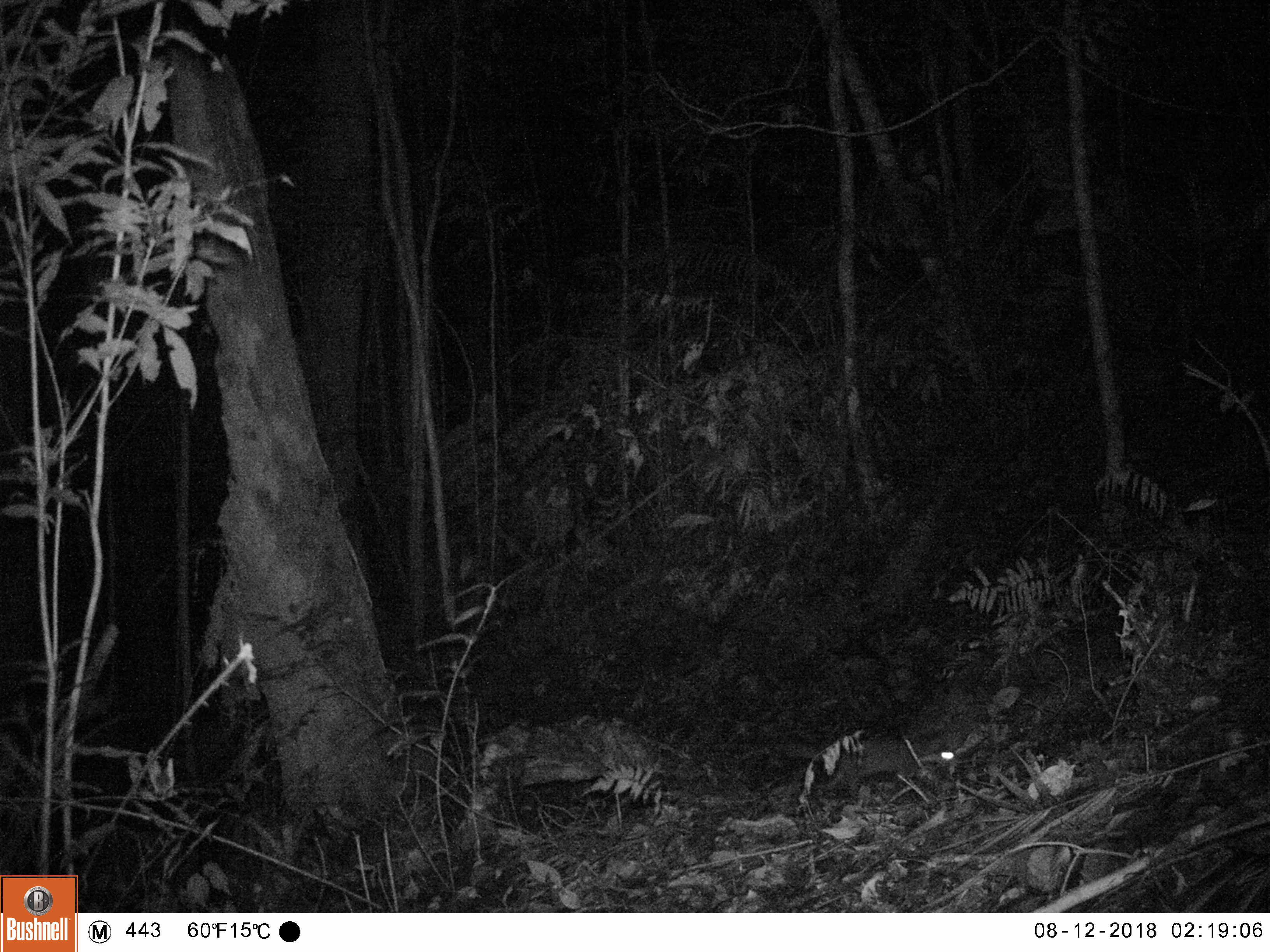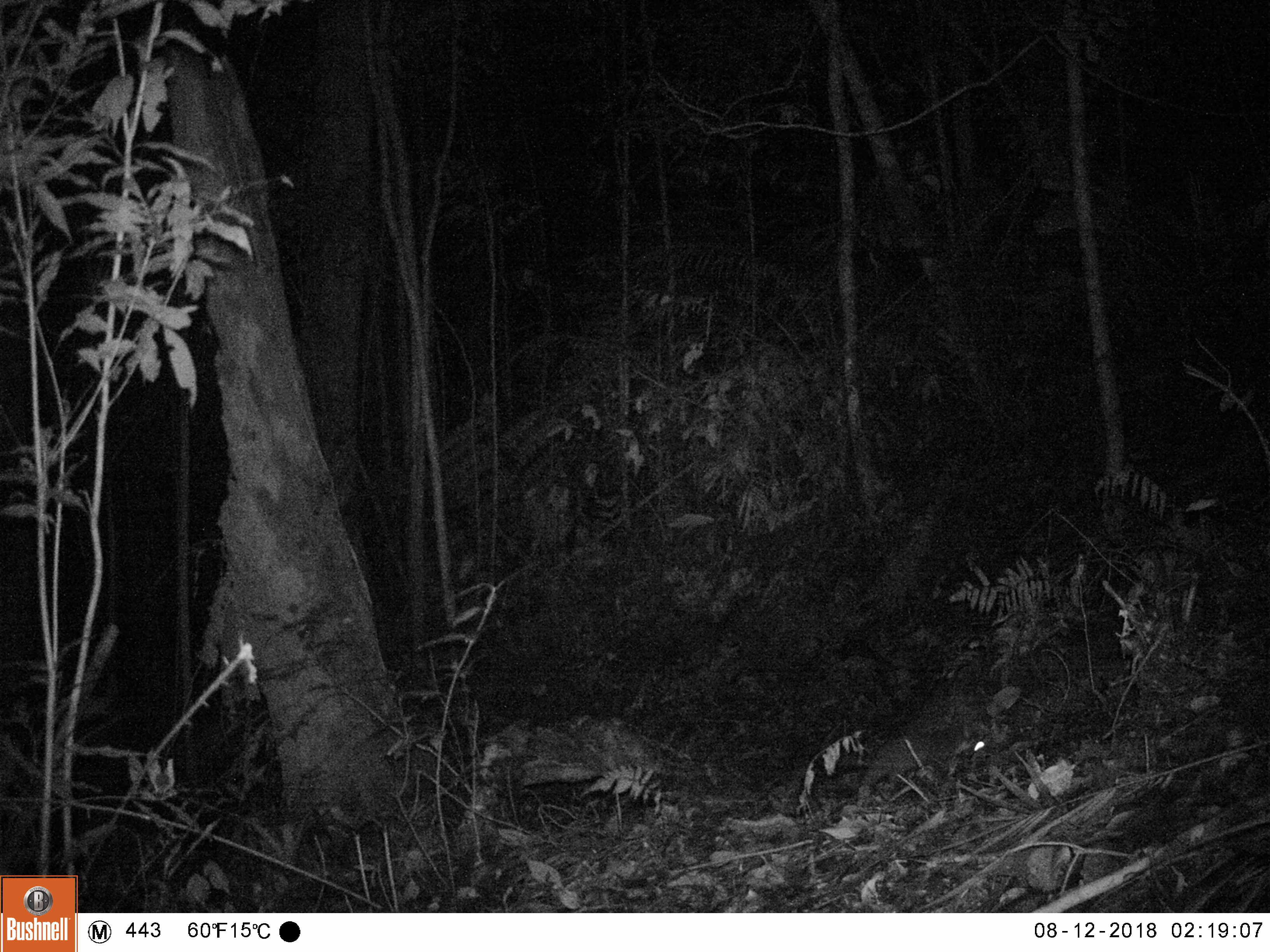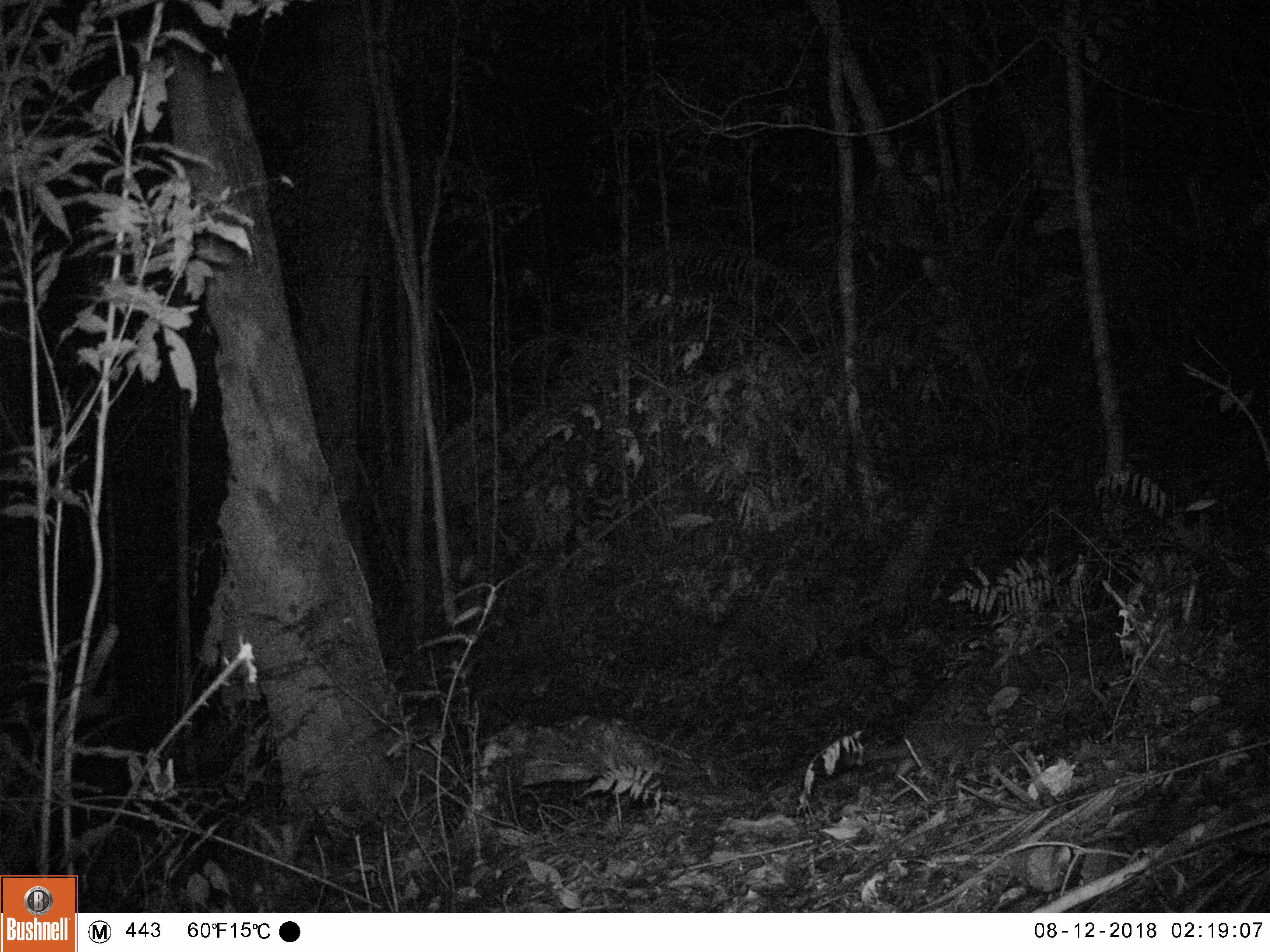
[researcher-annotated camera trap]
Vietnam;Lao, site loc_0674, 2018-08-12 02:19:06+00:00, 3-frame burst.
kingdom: Animalia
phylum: Chordata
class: Mammalia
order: Carnivora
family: Mustelidae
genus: Melogale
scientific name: Melogale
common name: ferret badger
Ferret badger (Melogale). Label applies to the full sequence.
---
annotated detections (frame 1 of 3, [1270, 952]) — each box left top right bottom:
ferret badger: 783 738 961 798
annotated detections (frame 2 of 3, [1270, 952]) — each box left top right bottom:
ferret badger: 858 722 985 795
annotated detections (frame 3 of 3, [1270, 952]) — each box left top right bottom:
ferret badger: 869 721 998 780